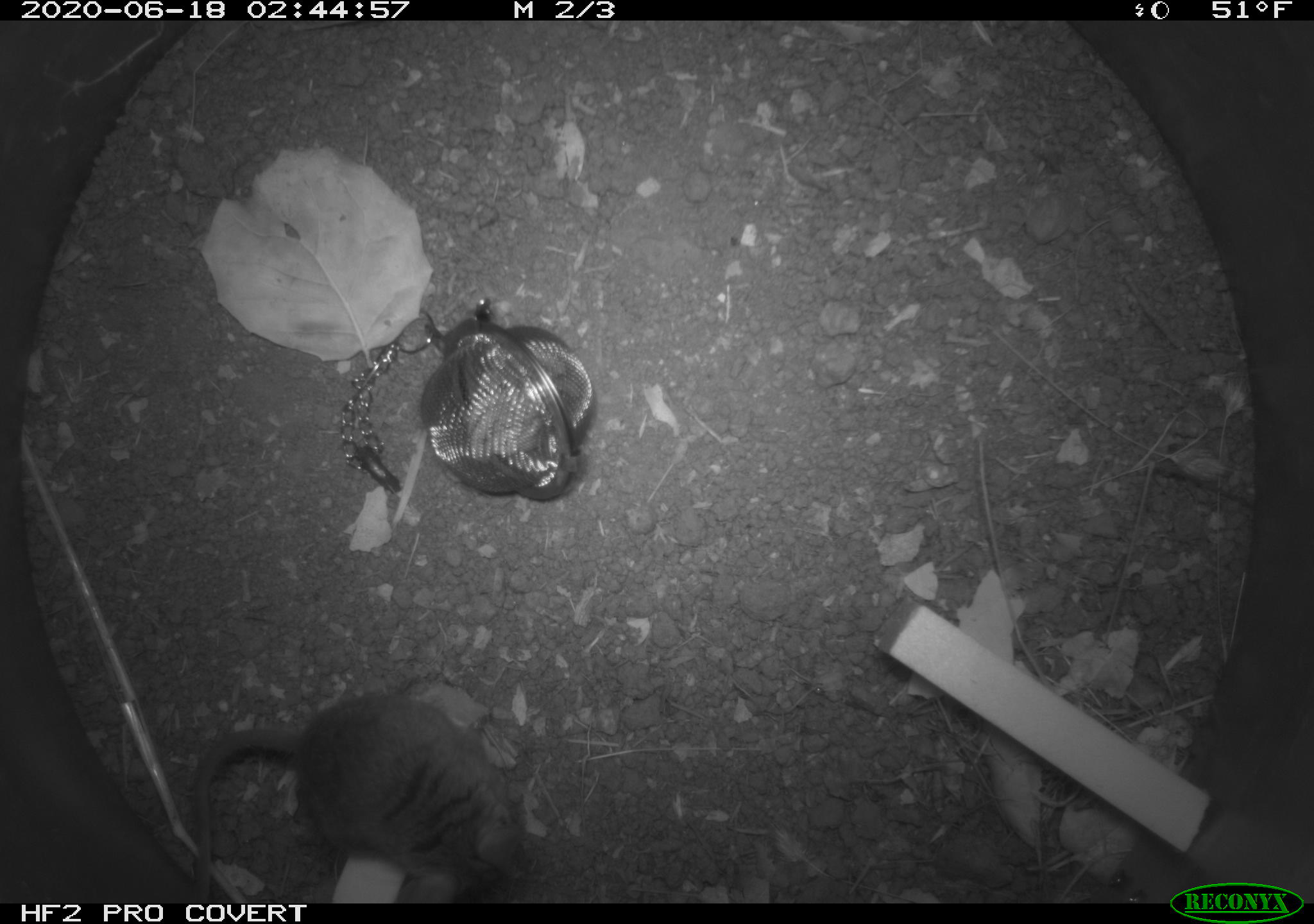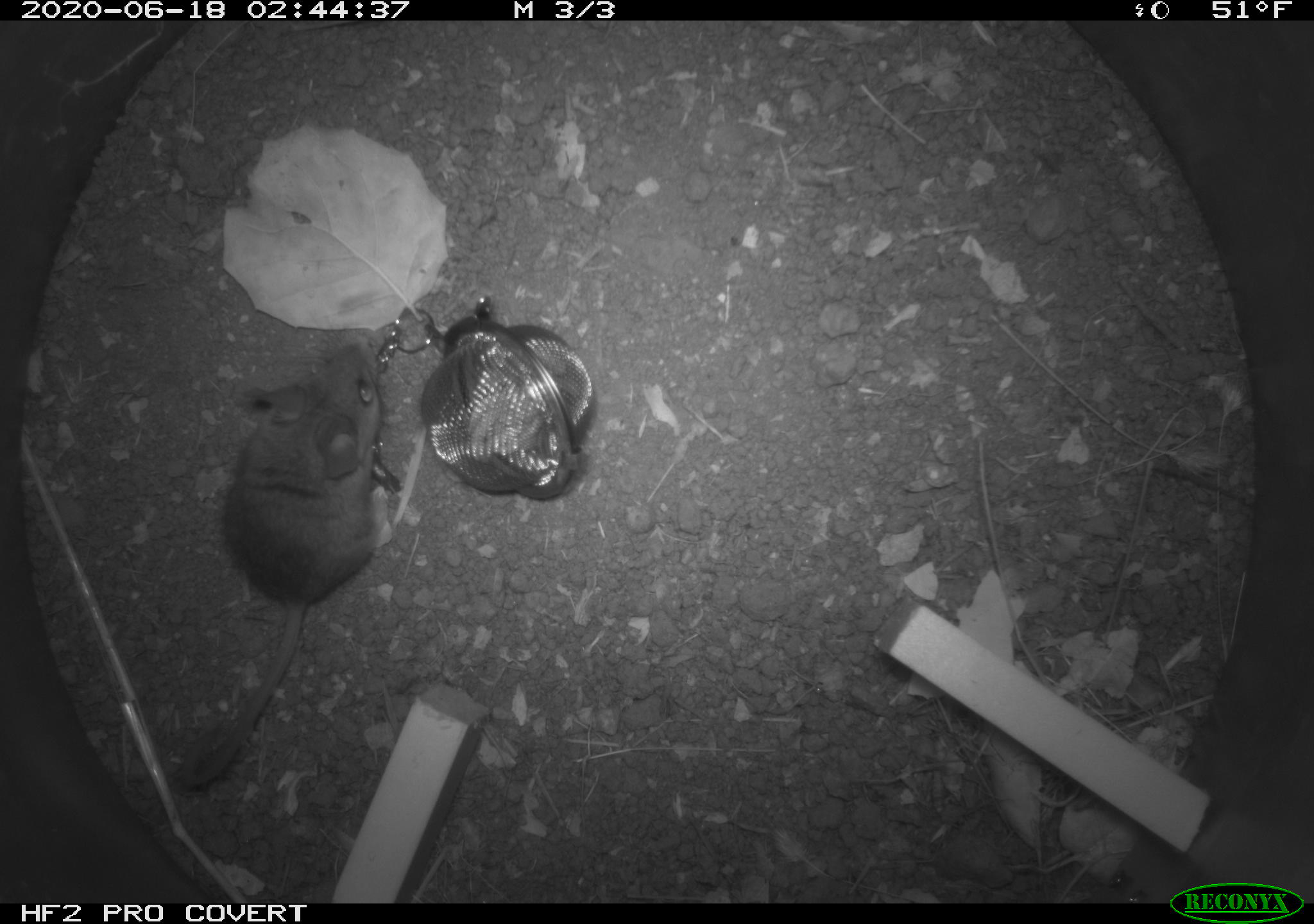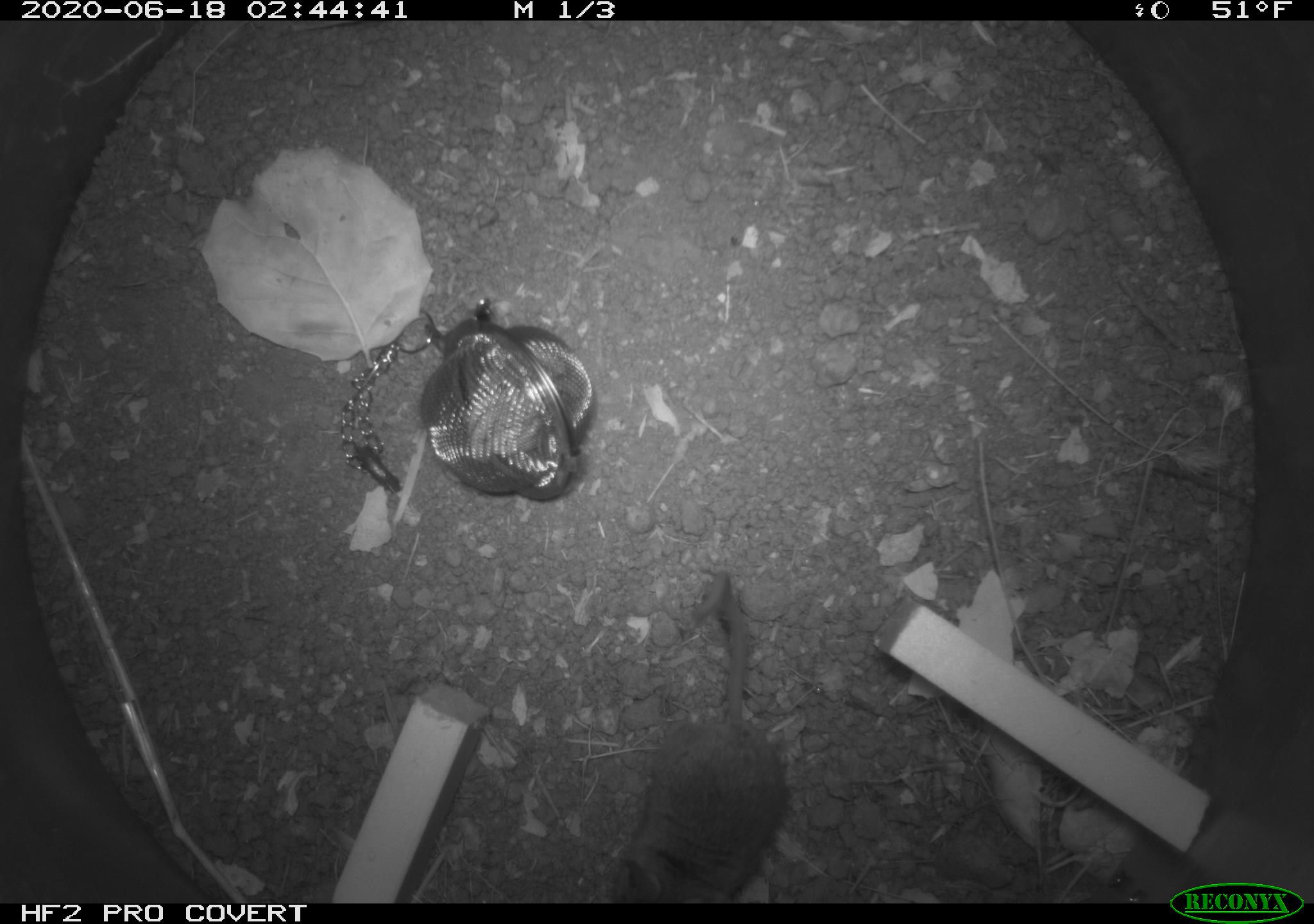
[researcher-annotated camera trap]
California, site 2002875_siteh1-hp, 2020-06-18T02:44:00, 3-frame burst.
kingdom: Animalia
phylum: Chordata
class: Mammalia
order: Rodentia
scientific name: Rodentia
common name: mouse species